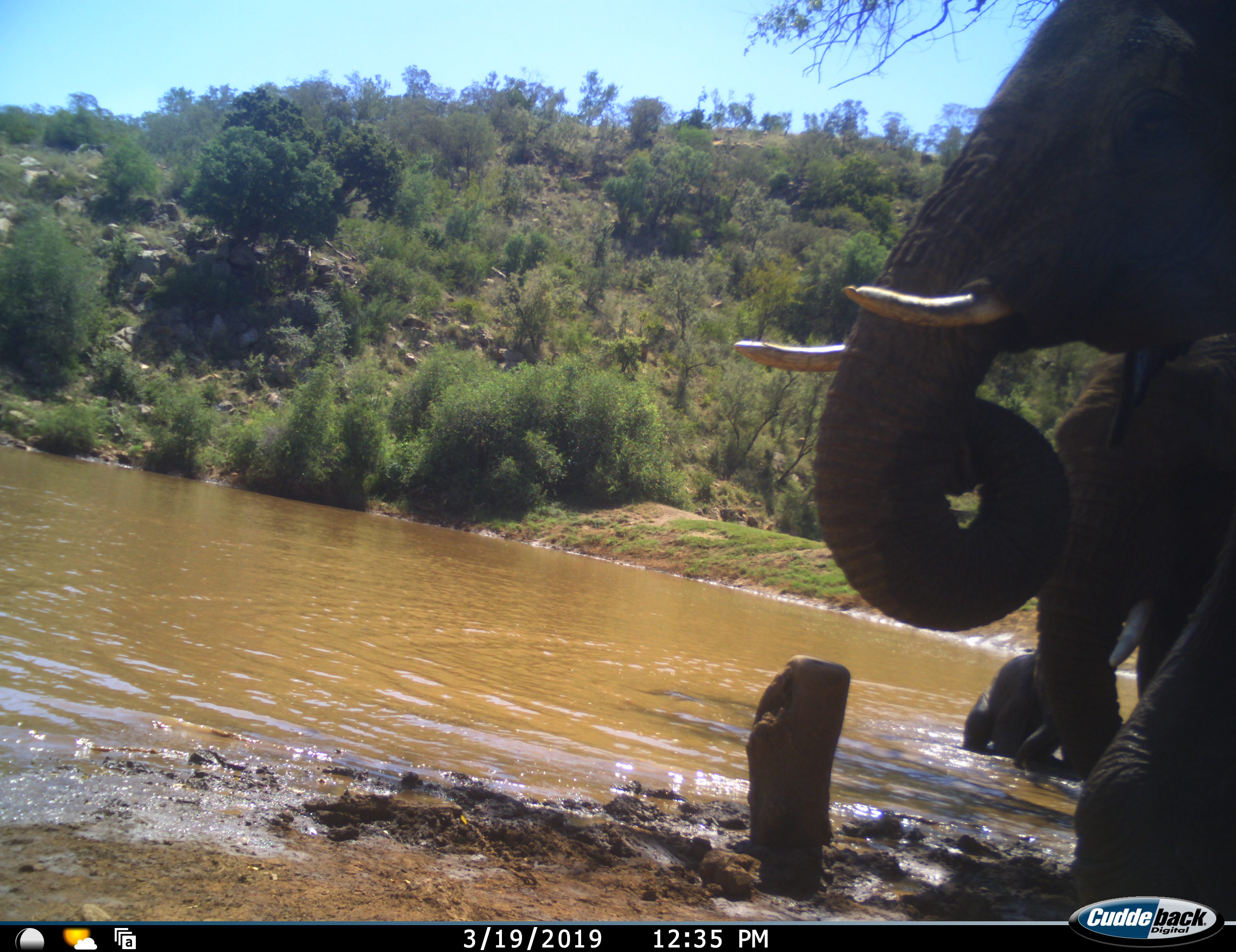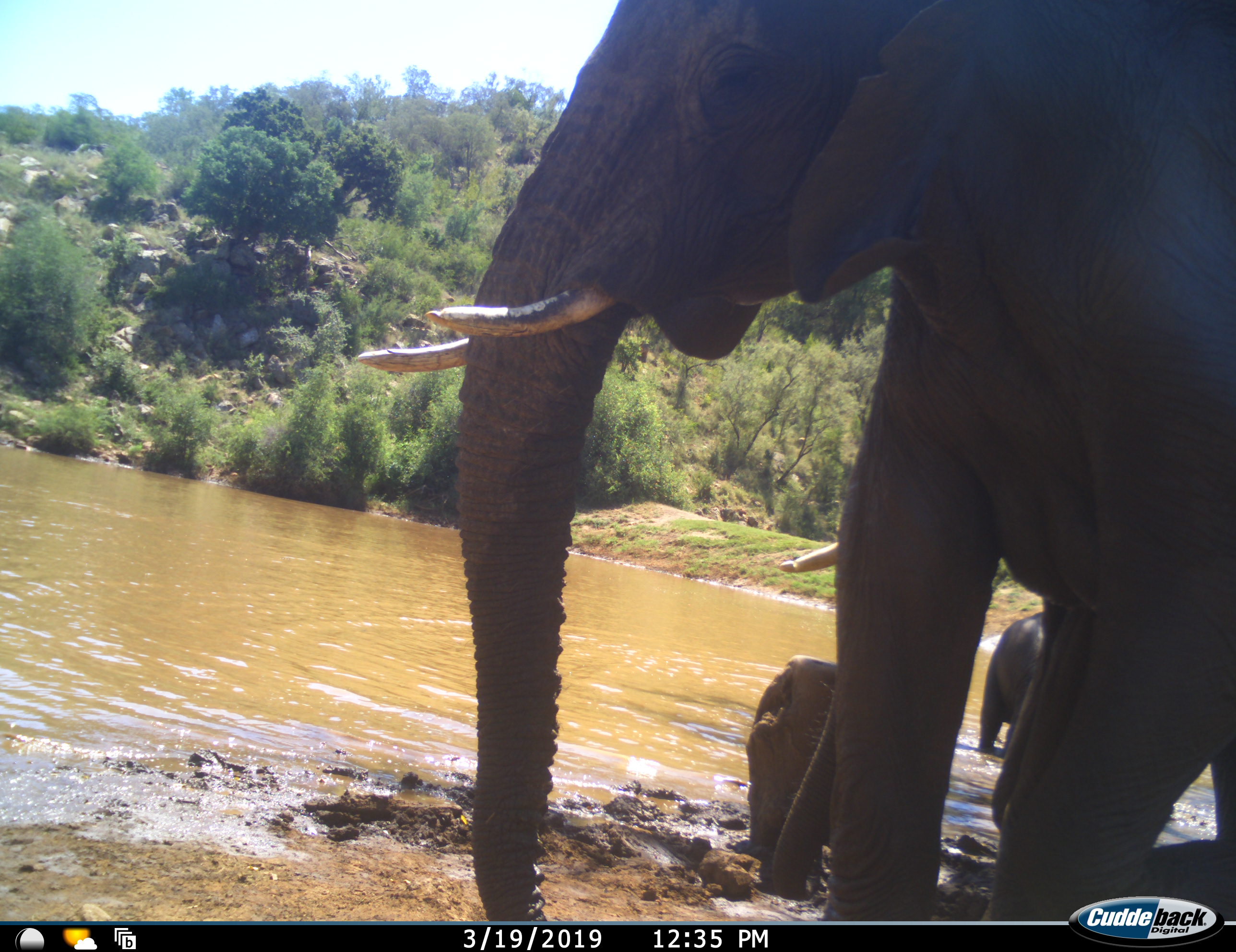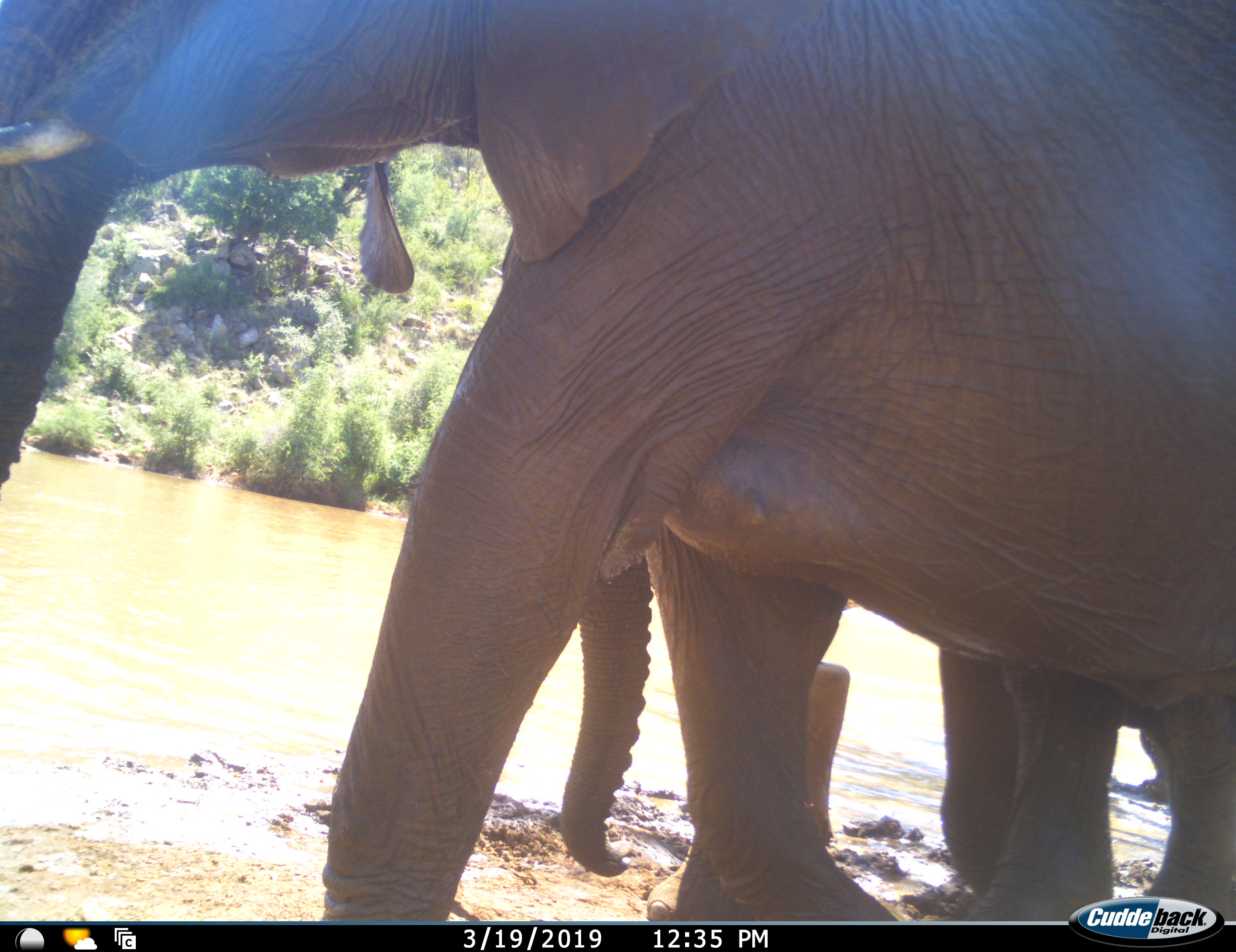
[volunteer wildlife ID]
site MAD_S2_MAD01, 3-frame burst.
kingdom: Animalia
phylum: Chordata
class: Mammalia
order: Proboscidea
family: Elephantidae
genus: Loxodonta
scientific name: Loxodonta africana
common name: african bush elephant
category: elephant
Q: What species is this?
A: Elephant (african bush elephant) (Loxodonta africana).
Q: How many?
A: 3.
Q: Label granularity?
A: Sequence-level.